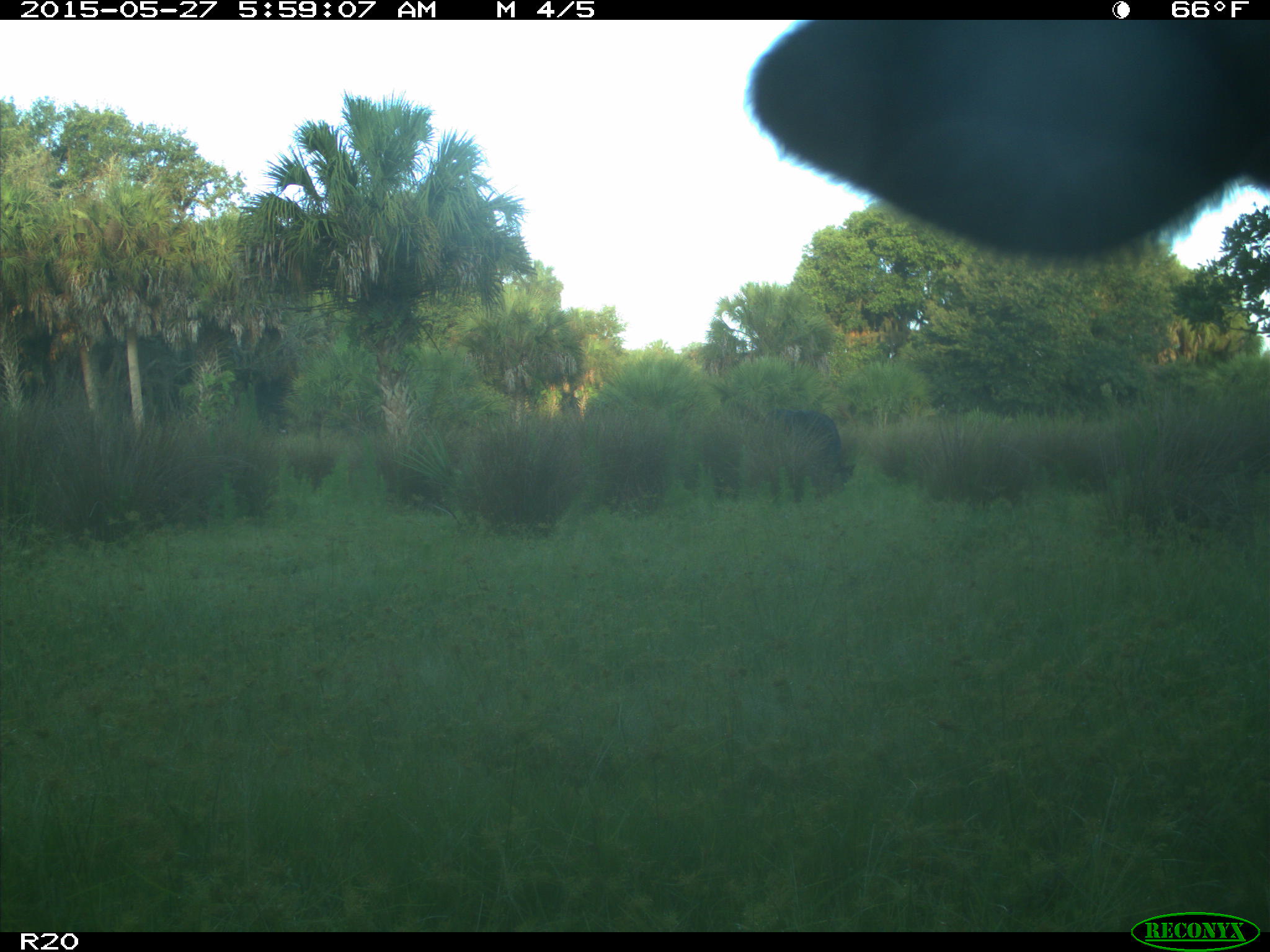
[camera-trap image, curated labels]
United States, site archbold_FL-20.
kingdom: Animalia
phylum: Chordata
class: Mammalia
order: Artiodactyla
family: Bovidae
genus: Bos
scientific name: Bos taurus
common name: domestic cow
Bos taurus (domestic cow).